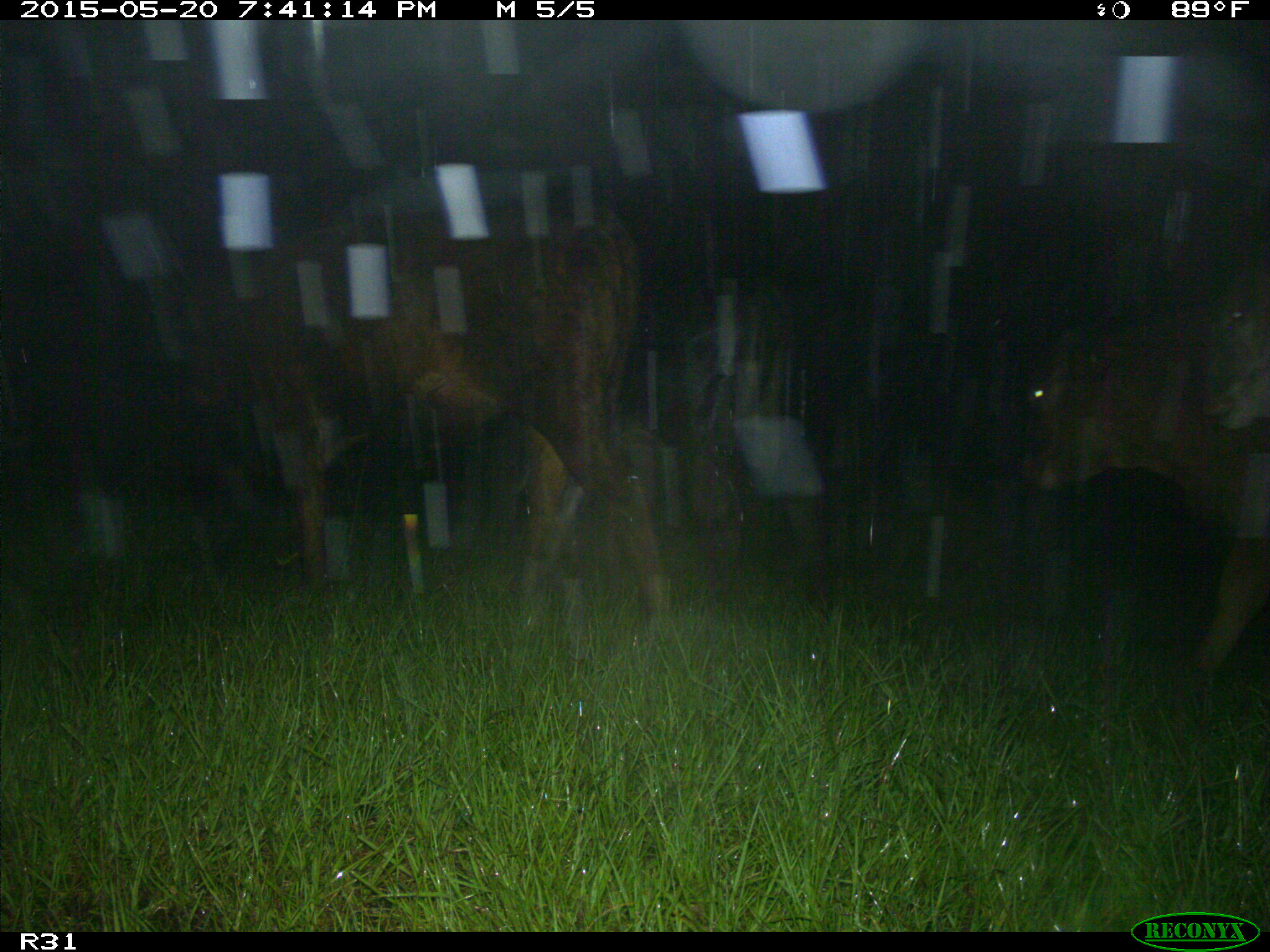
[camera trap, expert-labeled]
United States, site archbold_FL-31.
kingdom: Animalia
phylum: Chordata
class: Mammalia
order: Artiodactyla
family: Bovidae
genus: Bos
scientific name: Bos taurus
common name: domestic cow